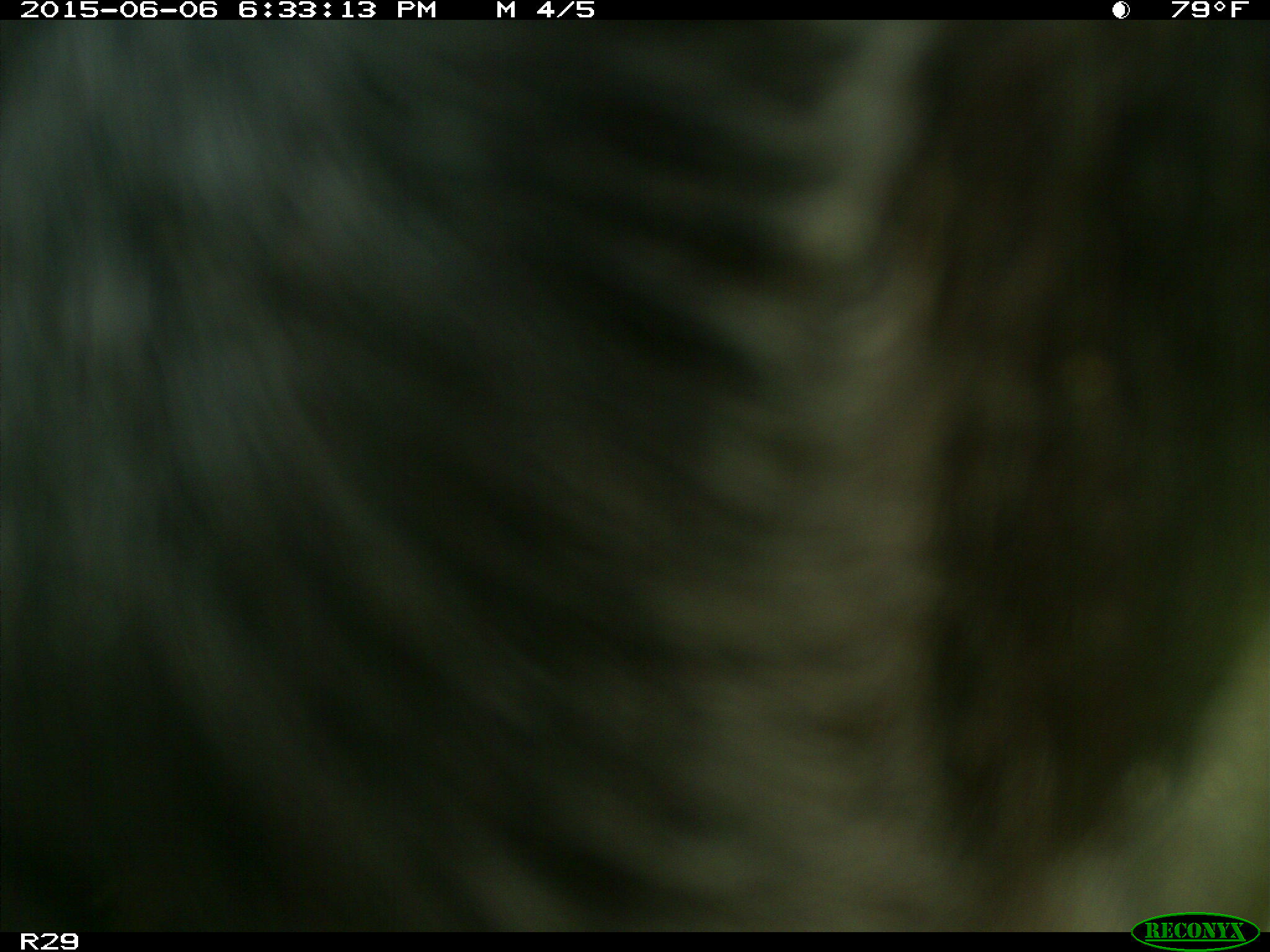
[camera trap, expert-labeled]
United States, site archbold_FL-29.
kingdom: Animalia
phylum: Chordata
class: Mammalia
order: Artiodactyla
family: Bovidae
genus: Bos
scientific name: Bos taurus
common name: domestic cow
Bos taurus (domestic cow).